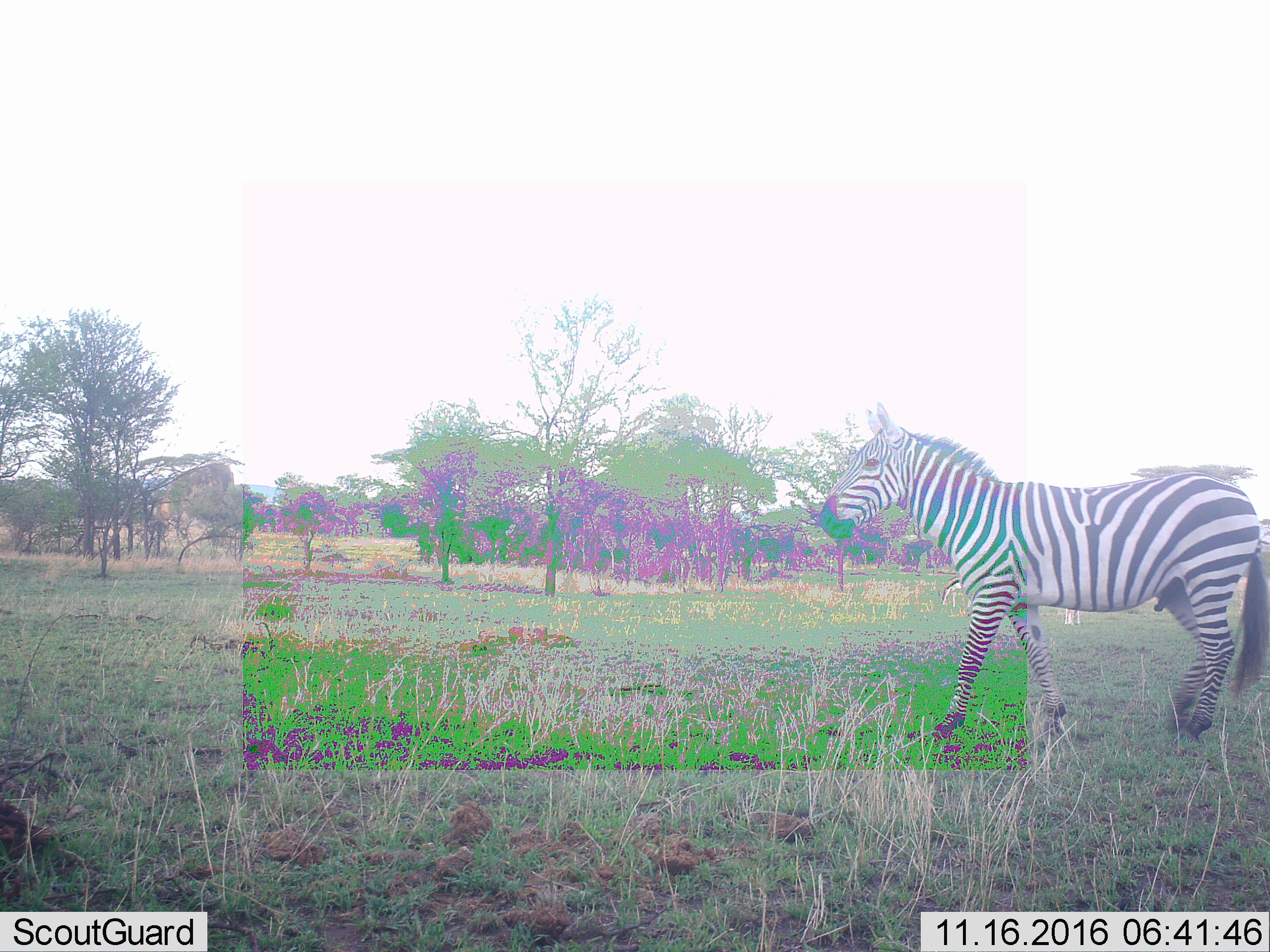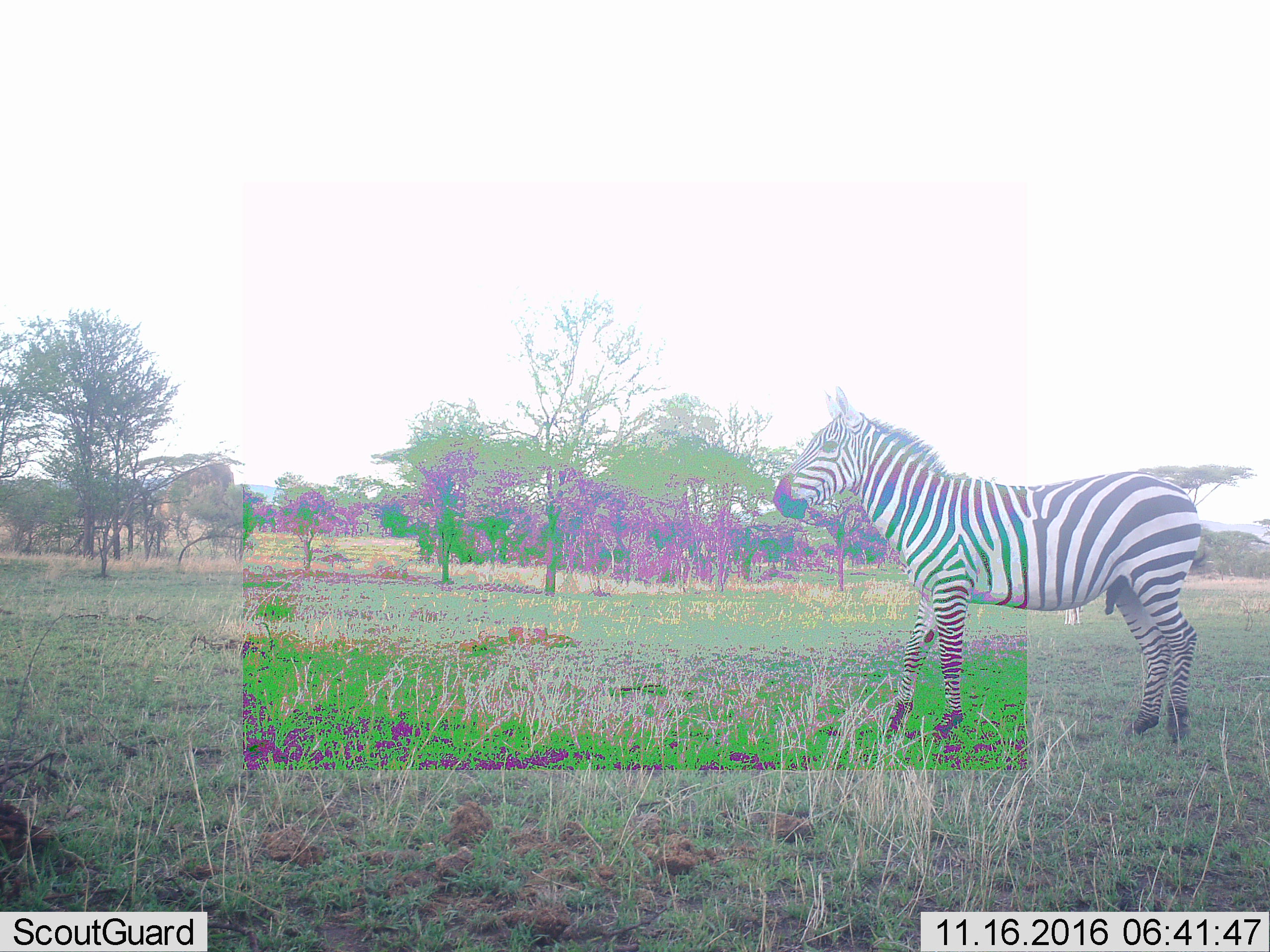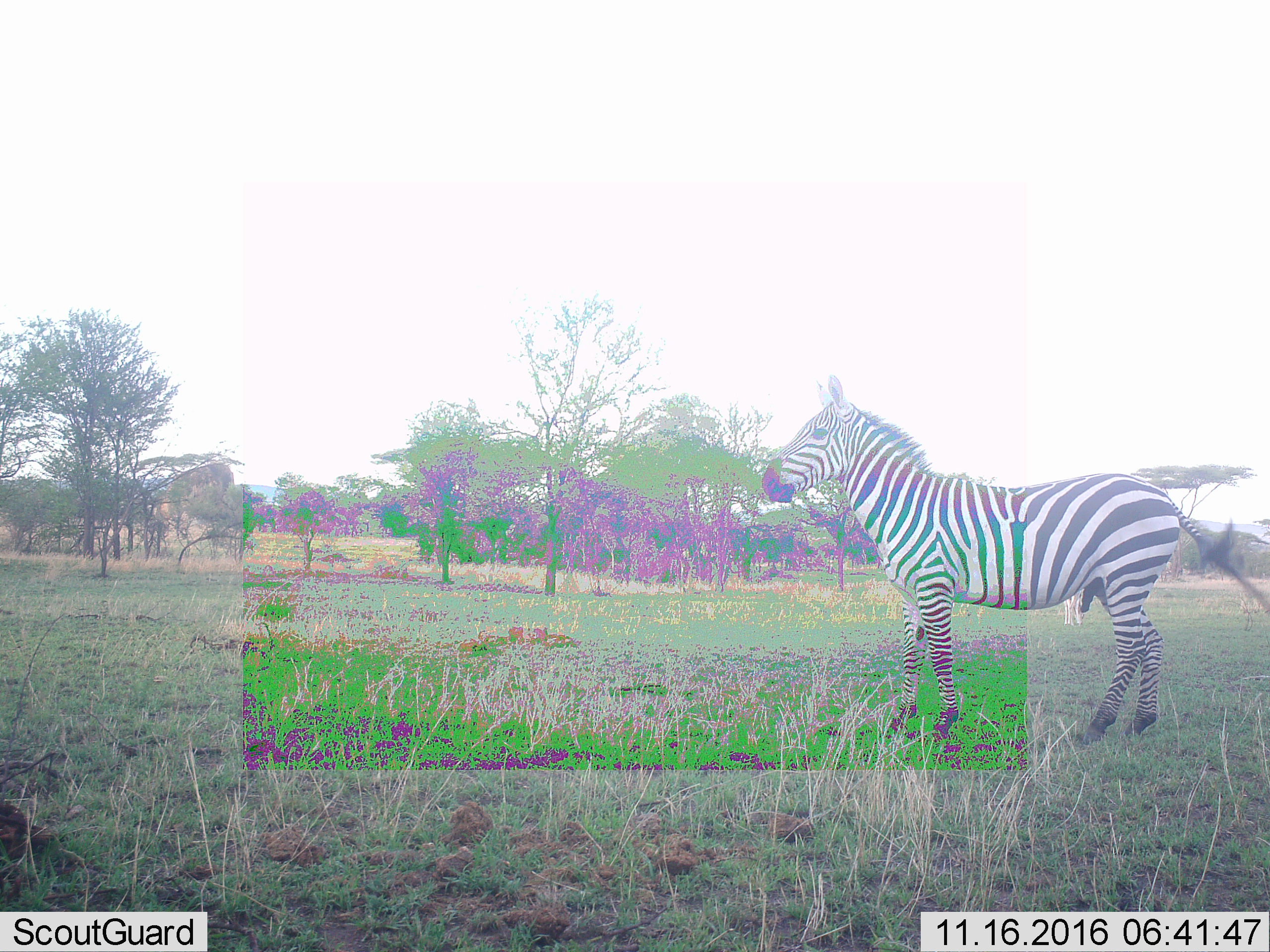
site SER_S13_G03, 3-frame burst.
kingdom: Animalia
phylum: Chordata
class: Mammalia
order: Perissodactyla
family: Equidae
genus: Equus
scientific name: Equus quagga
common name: plains zebra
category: zebraplains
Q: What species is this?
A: Zebraplains (plains zebra) (Equus quagga).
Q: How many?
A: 1.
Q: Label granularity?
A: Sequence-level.